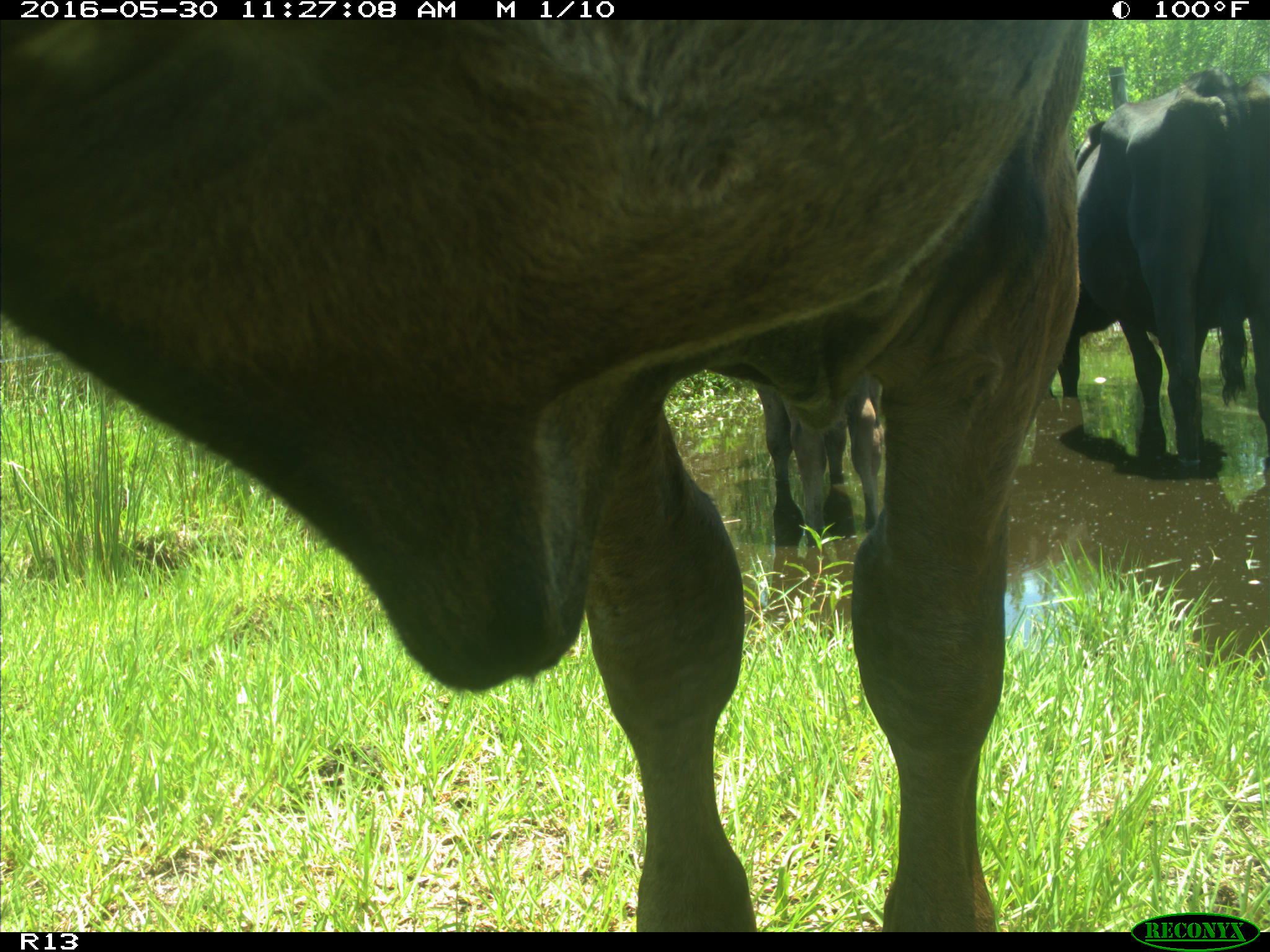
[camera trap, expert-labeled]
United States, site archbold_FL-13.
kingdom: Animalia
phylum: Chordata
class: Mammalia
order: Artiodactyla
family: Bovidae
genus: Bos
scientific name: Bos taurus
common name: domestic cow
Bos taurus (domestic cow).